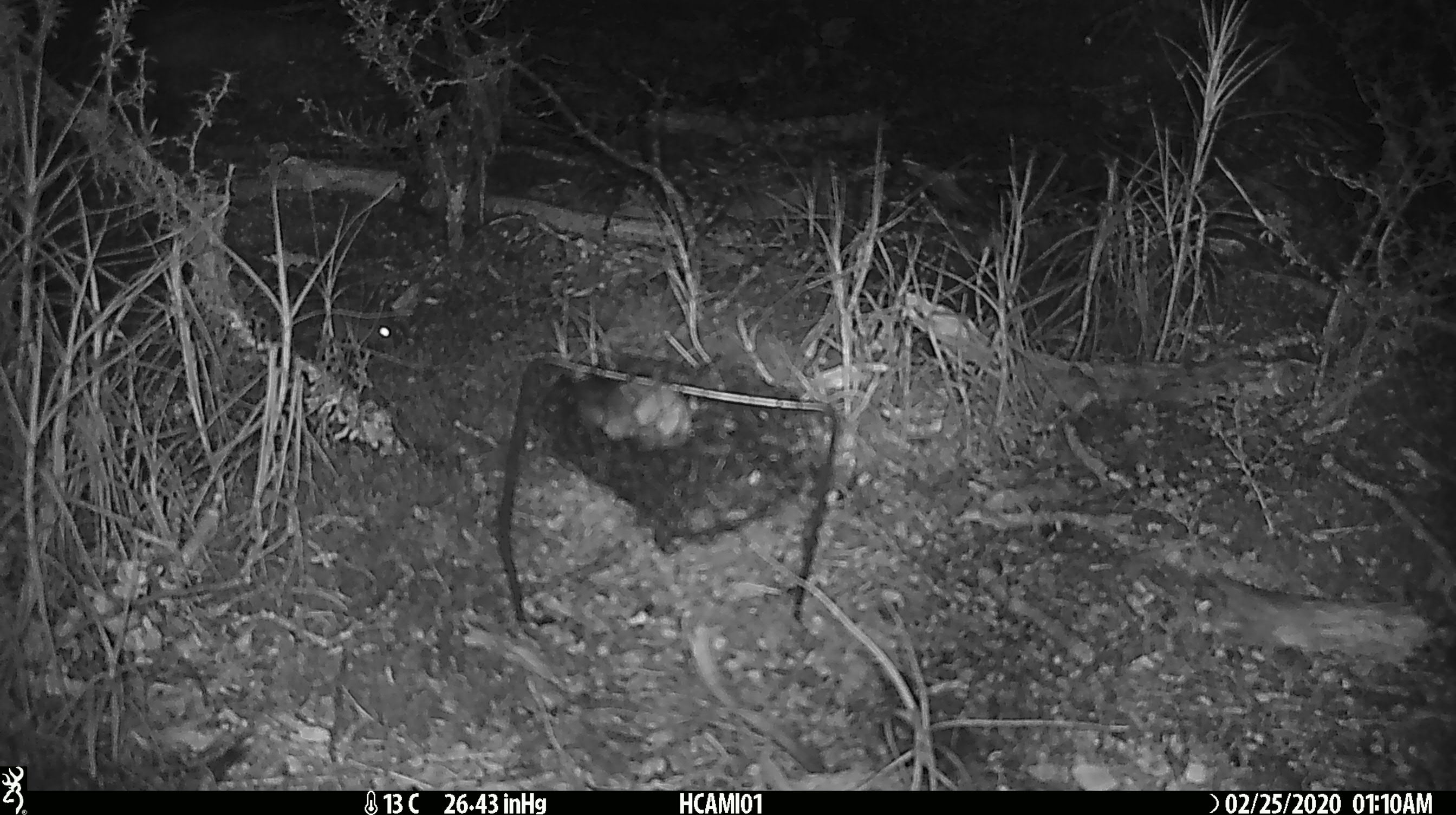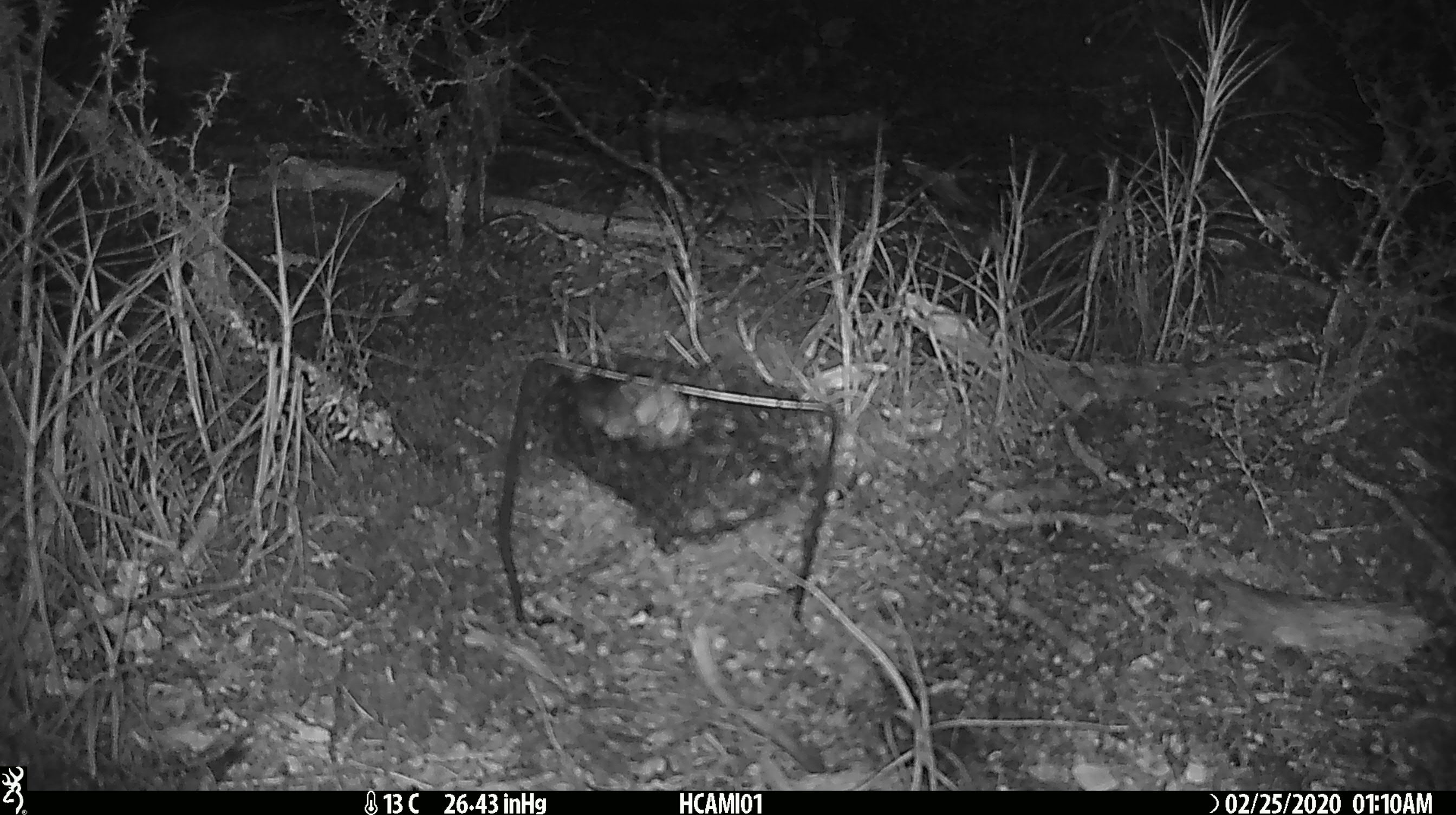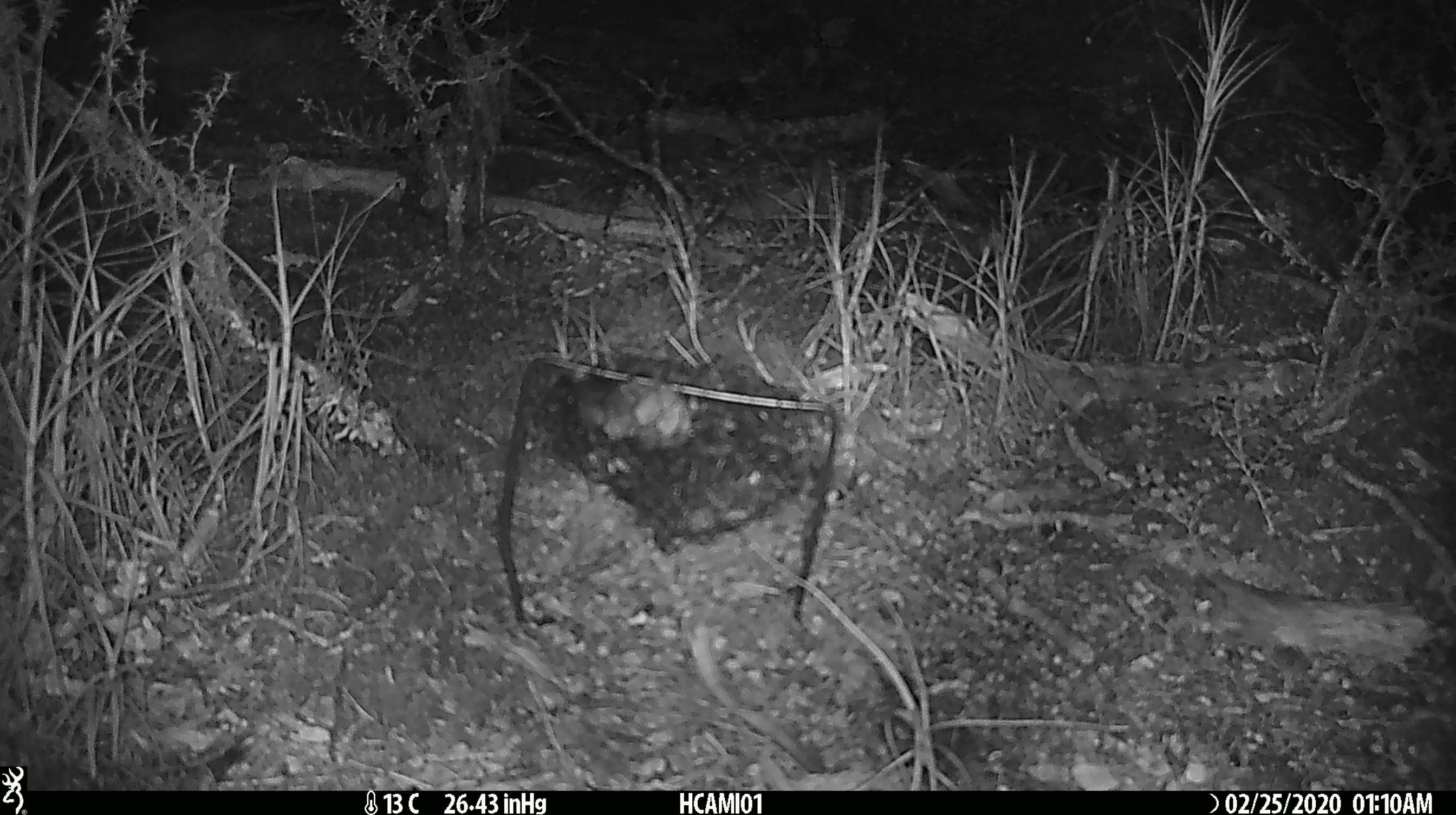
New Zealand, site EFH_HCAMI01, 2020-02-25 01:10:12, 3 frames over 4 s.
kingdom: Animalia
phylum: Chordata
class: Mammalia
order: Rodentia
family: Muridae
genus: Mus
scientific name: Mus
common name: mouse